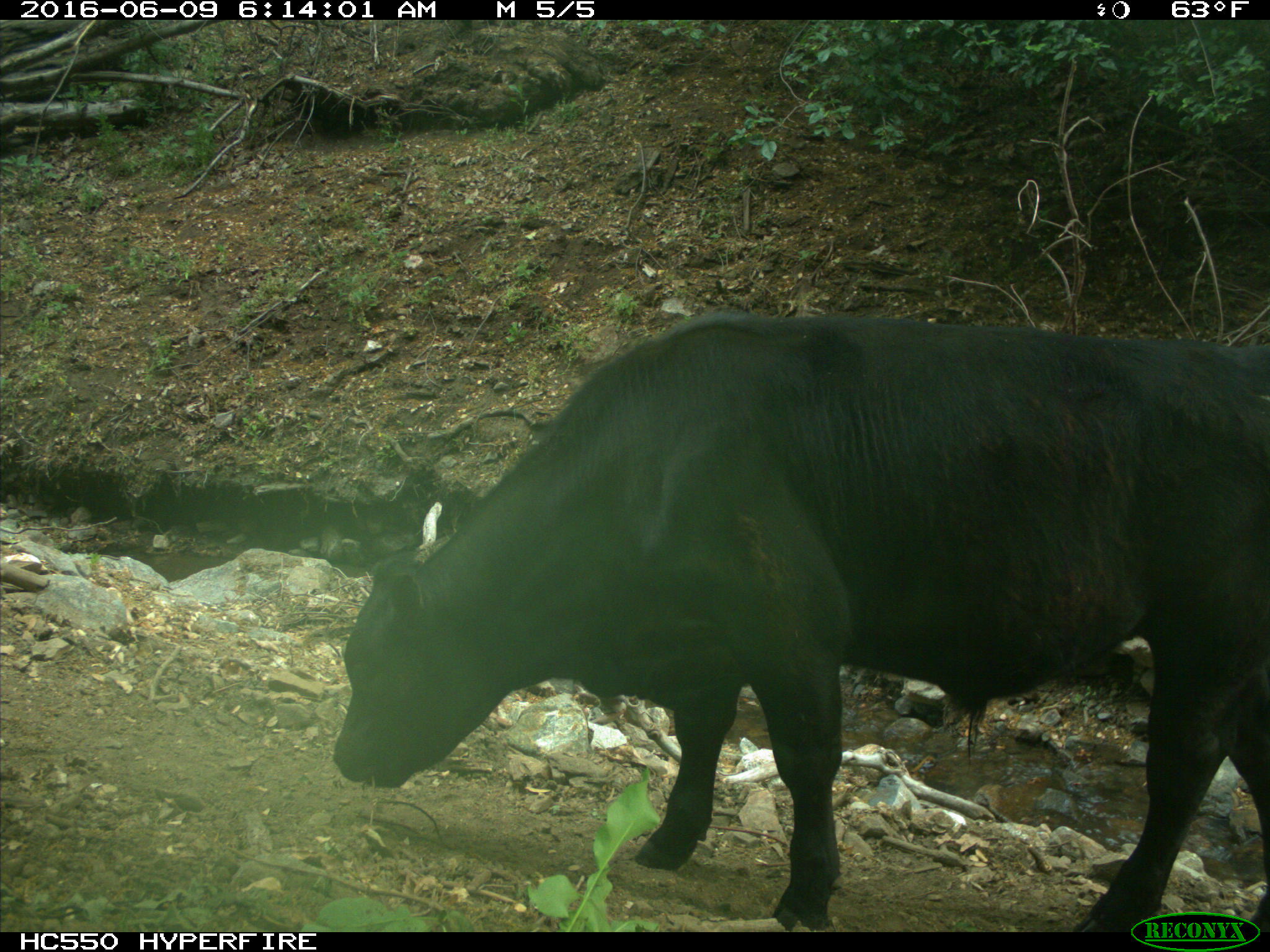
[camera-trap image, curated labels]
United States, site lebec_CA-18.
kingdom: Animalia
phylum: Chordata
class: Mammalia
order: Artiodactyla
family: Bovidae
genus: Bos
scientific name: Bos taurus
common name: domestic cow